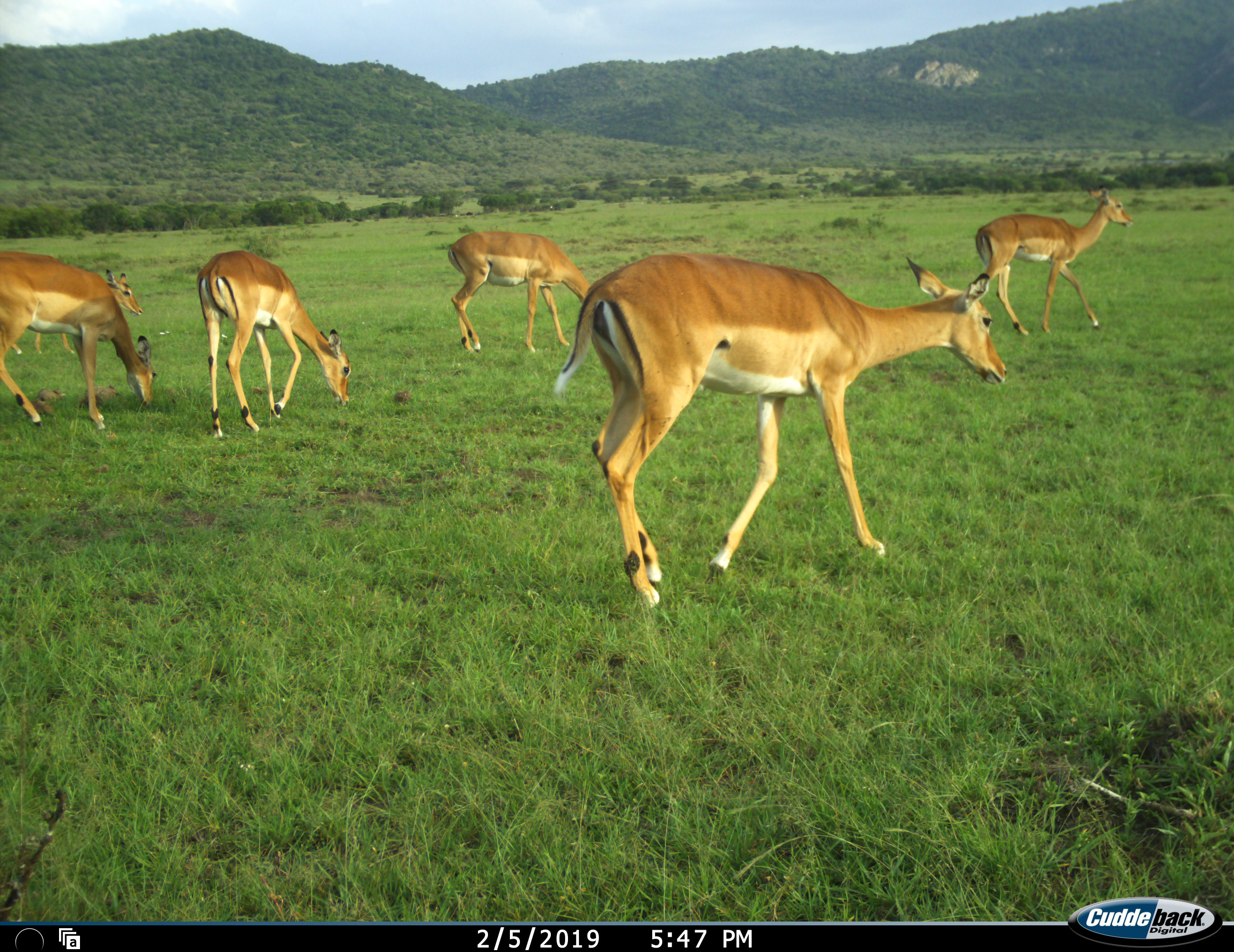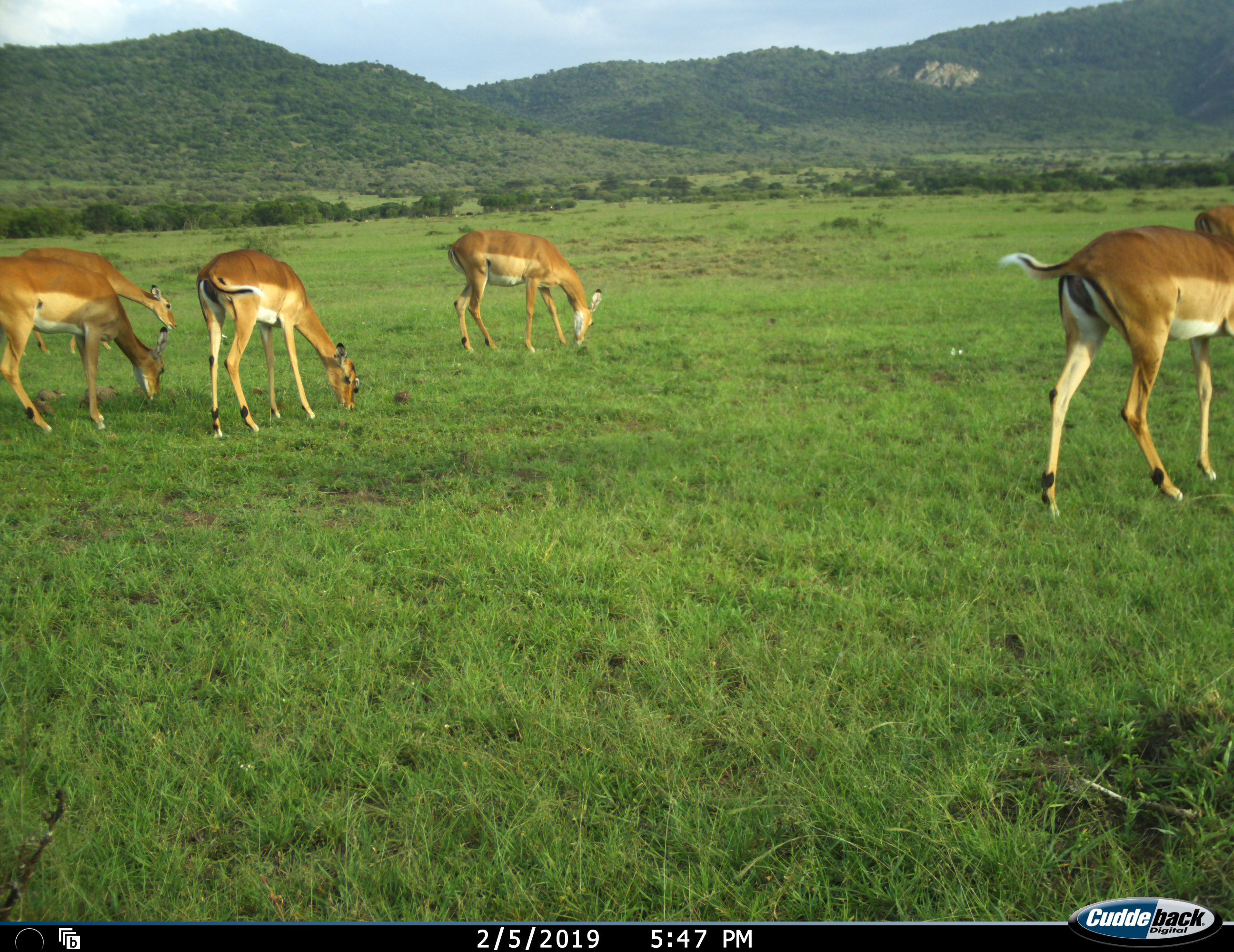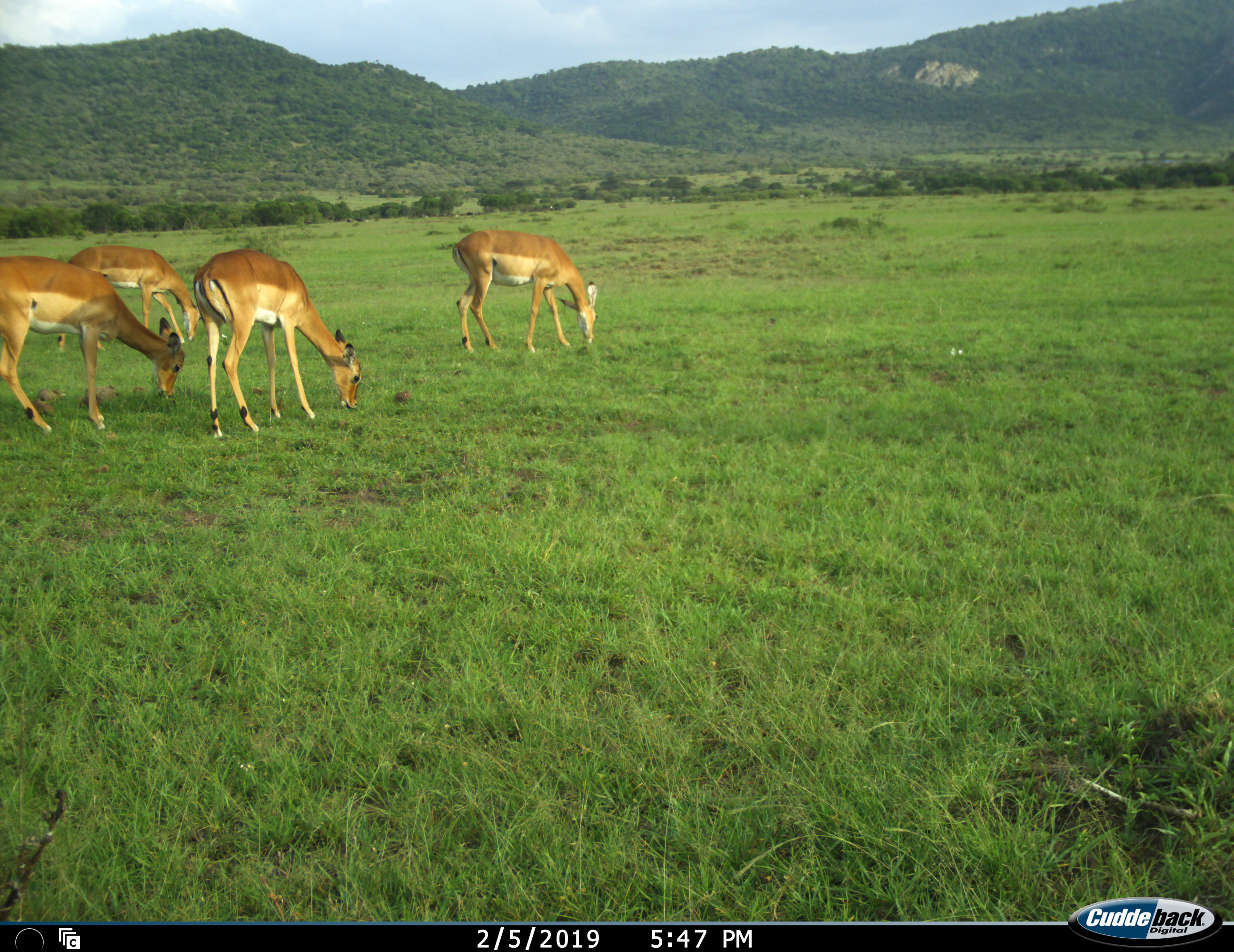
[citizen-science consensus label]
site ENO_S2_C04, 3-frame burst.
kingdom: Animalia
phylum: Chordata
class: Mammalia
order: Artiodactyla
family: Bovidae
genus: Aepyceros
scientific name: Aepyceros melampus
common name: impala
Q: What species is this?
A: Impala (Aepyceros melampus).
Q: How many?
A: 6.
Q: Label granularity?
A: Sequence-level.